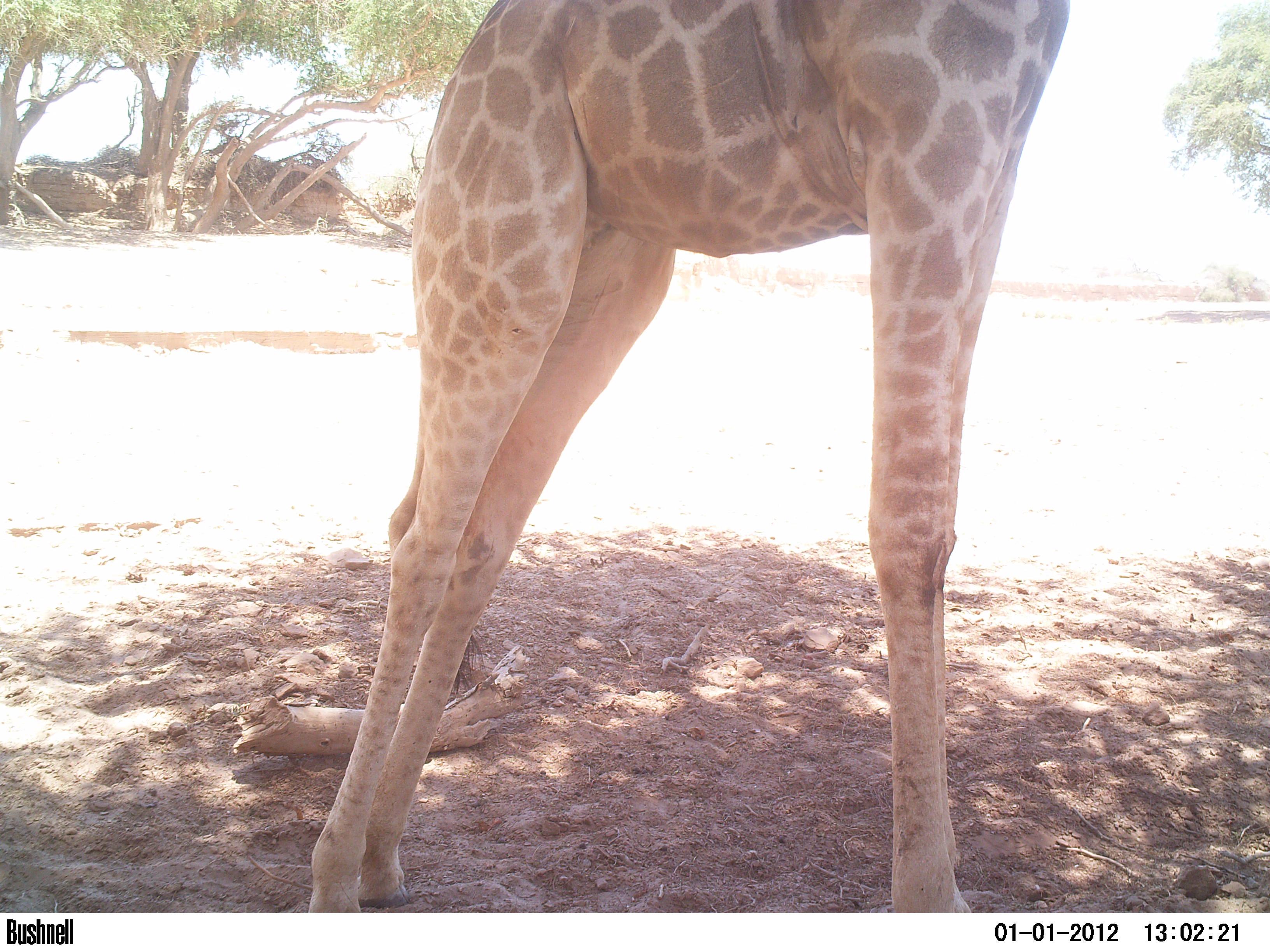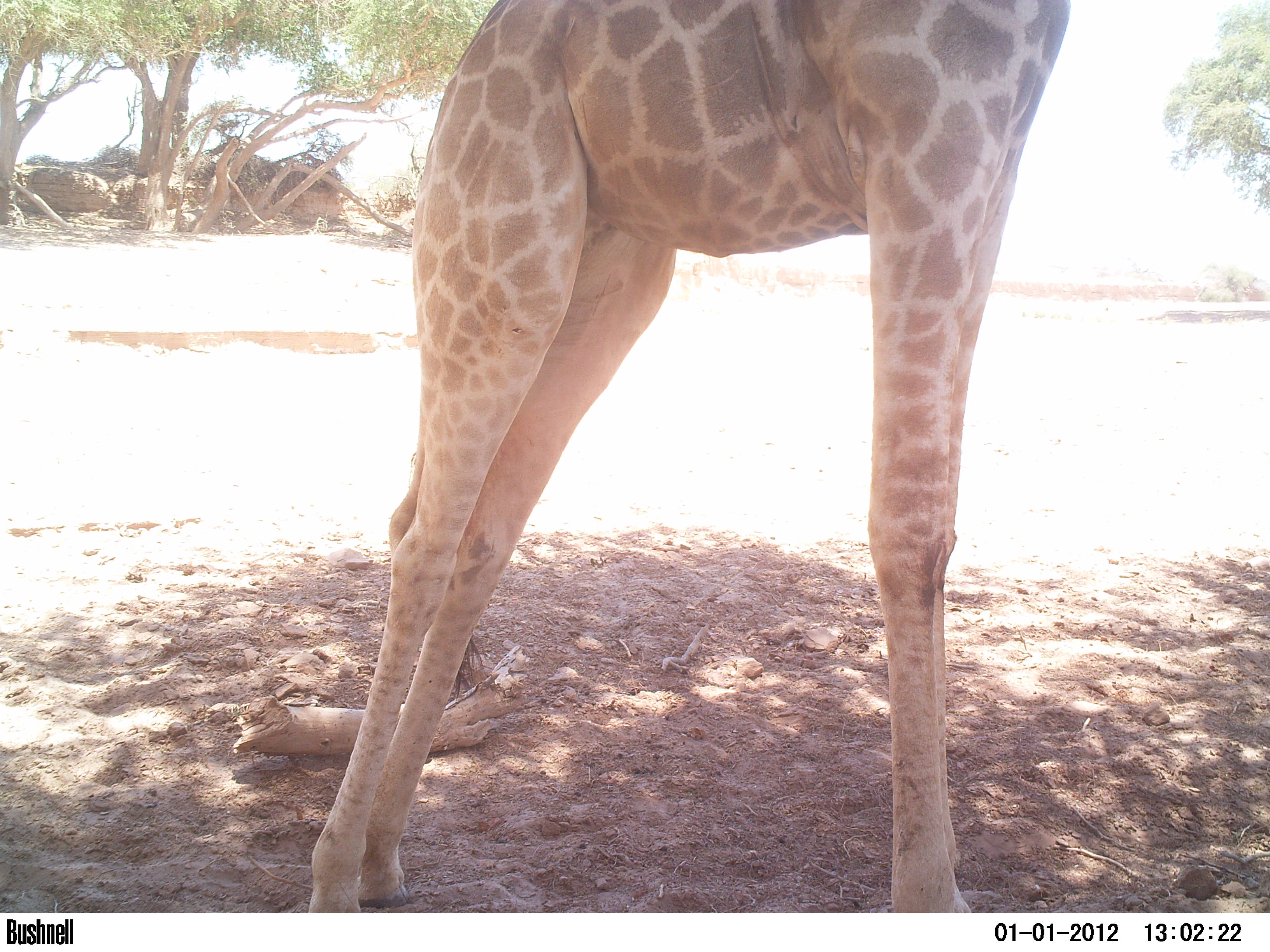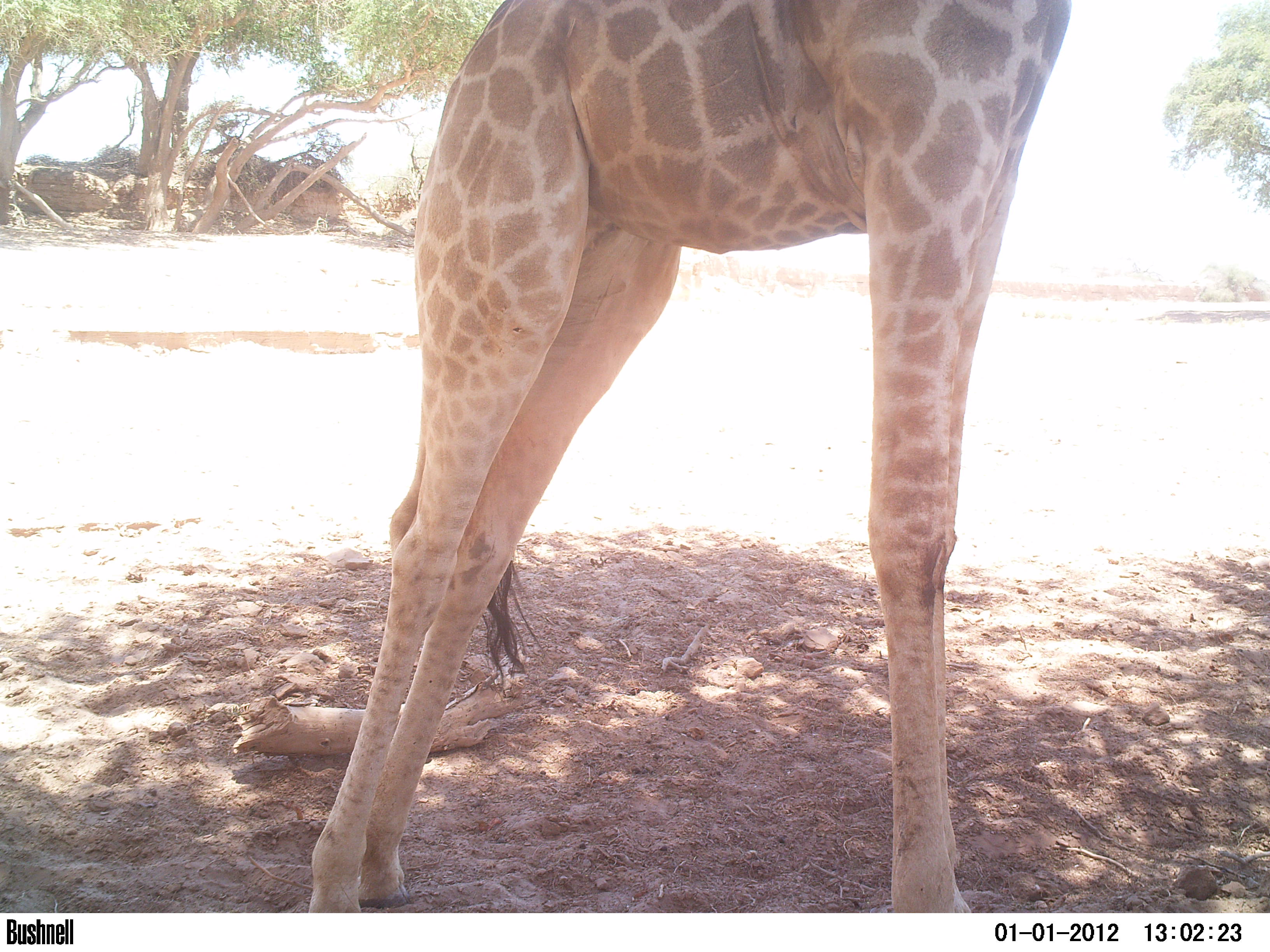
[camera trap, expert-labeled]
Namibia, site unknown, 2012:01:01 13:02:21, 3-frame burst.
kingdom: Animalia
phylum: Chordata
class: Mammalia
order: Artiodactyla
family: Giraffidae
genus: Giraffa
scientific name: Giraffa camelopardalis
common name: giraffe